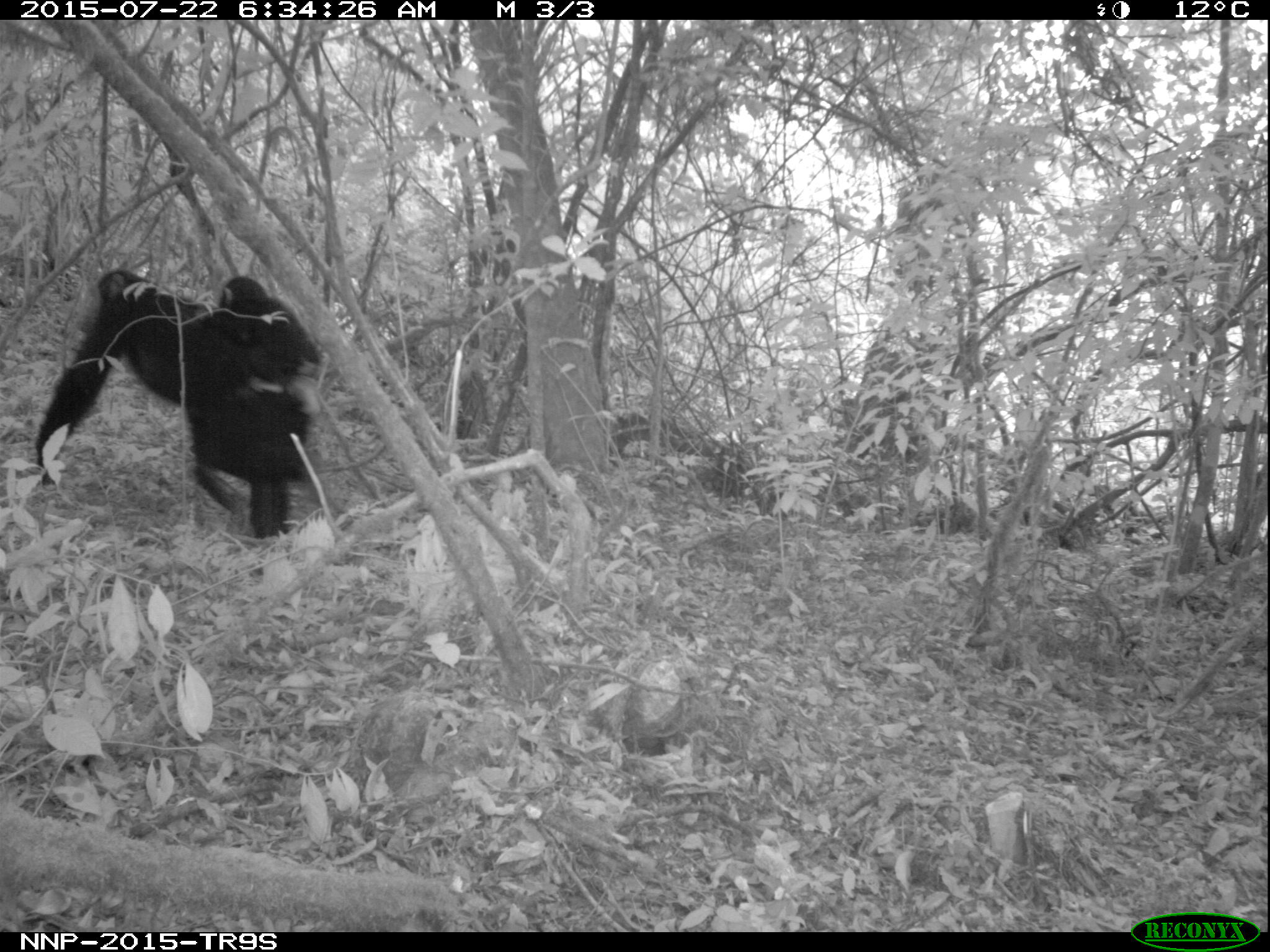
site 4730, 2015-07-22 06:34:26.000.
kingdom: Animalia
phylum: Chordata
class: Mammalia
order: Primates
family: Hominidae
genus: Pan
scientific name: Pan troglodytes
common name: chimpanzee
Pan troglodytes (chimpanzee), count 2.